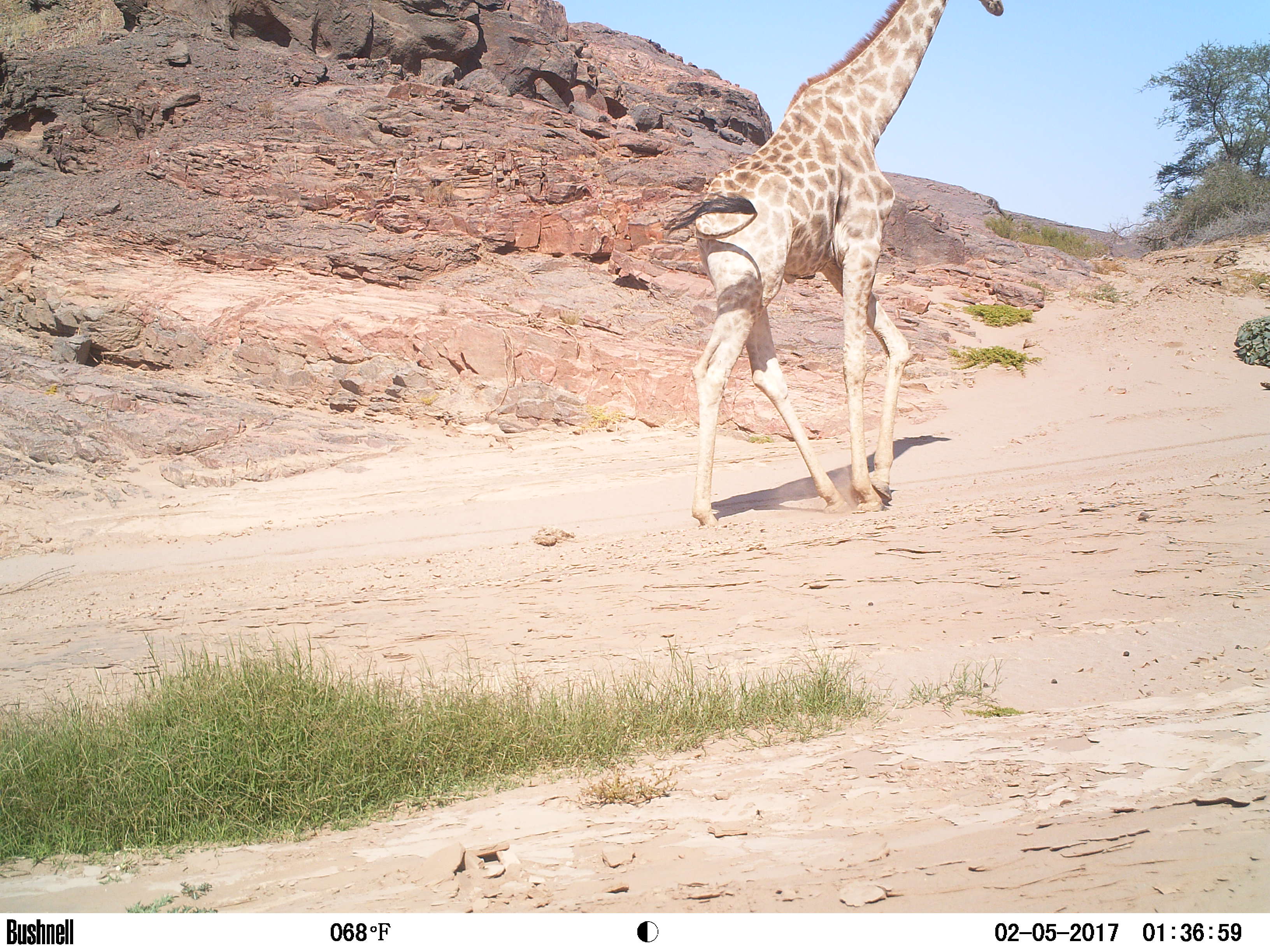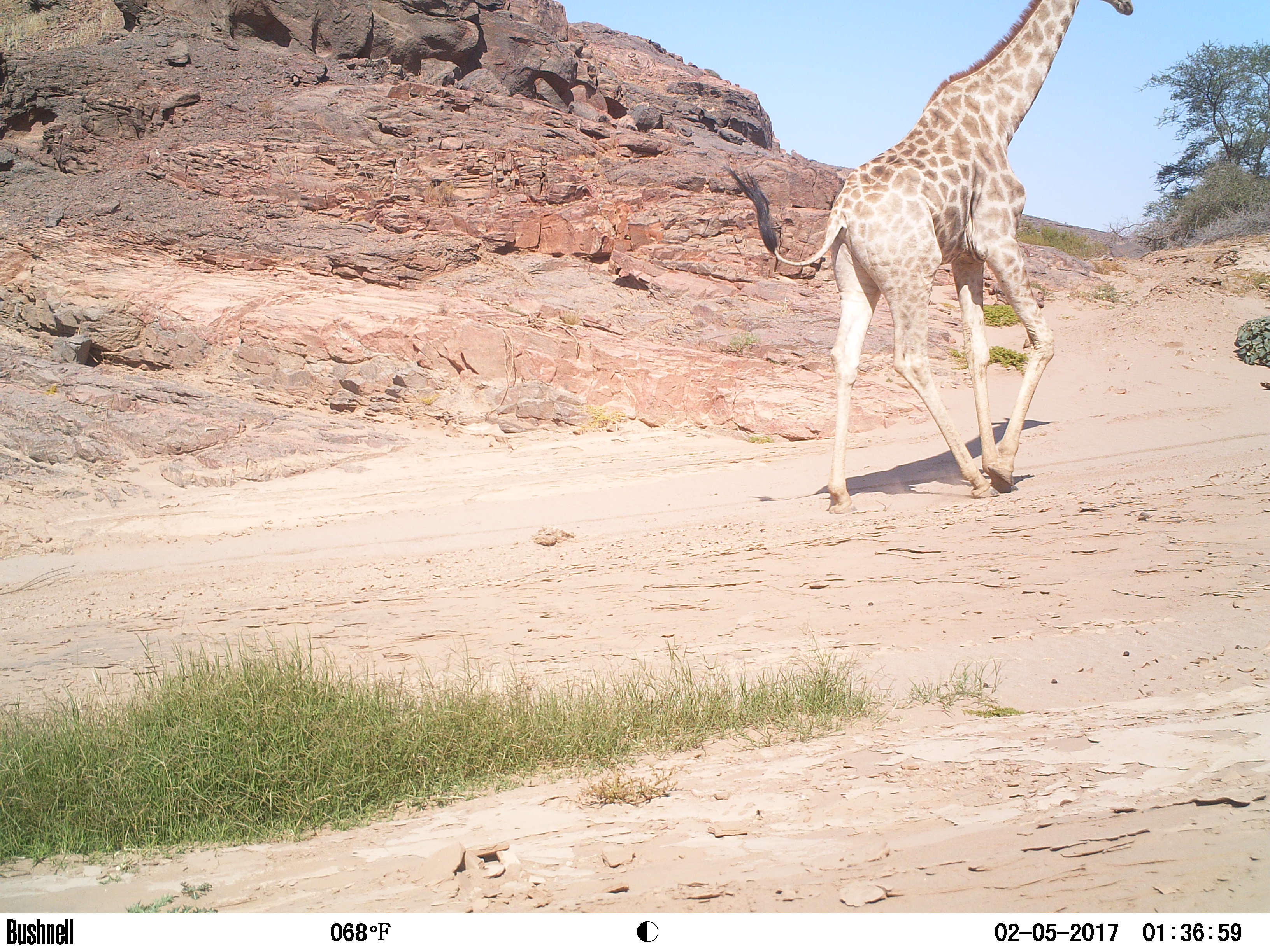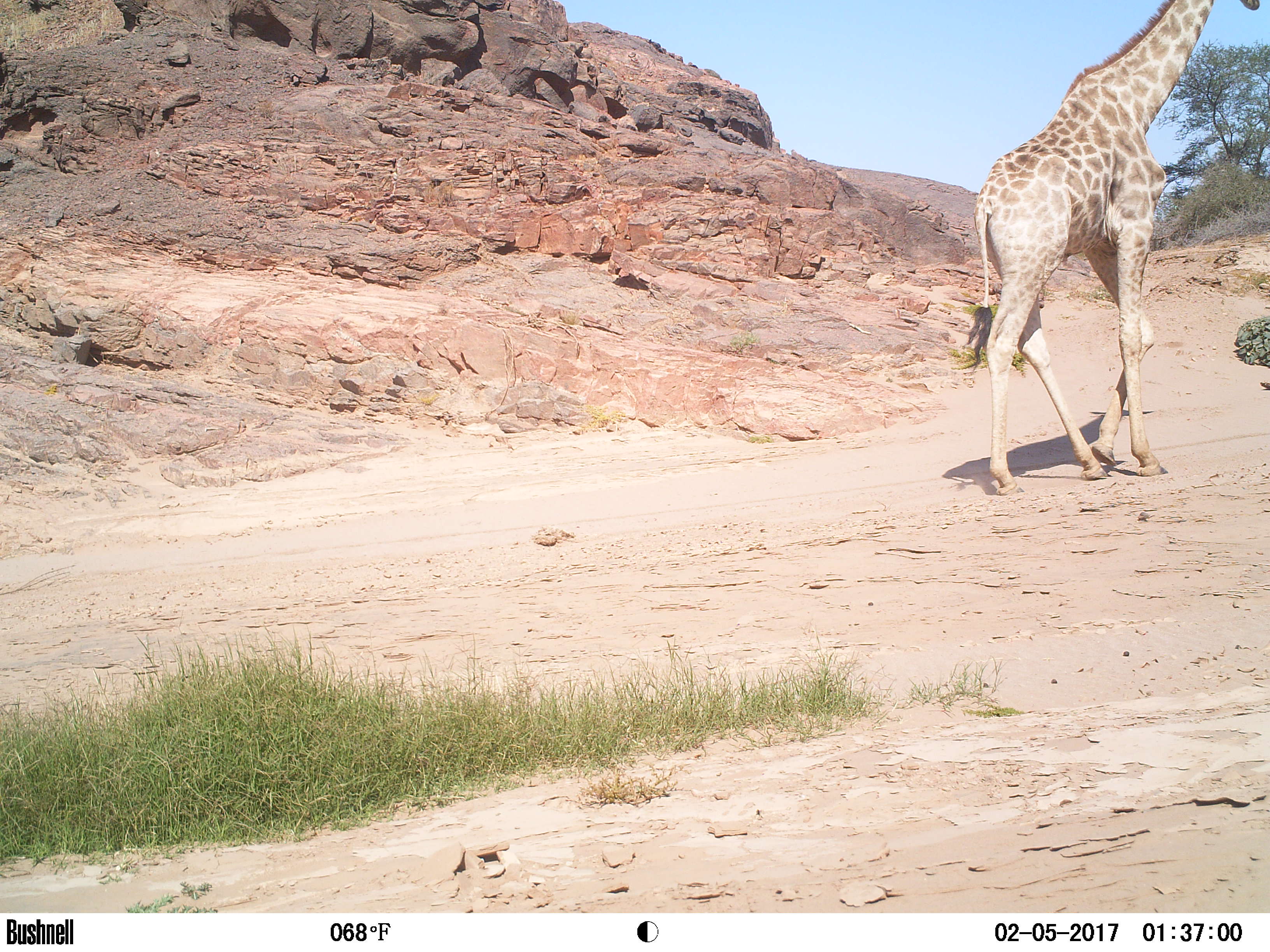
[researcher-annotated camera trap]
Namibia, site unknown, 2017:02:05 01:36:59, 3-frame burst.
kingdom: Animalia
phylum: Chordata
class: Mammalia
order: Artiodactyla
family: Giraffidae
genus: Giraffa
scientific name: Giraffa camelopardalis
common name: giraffe